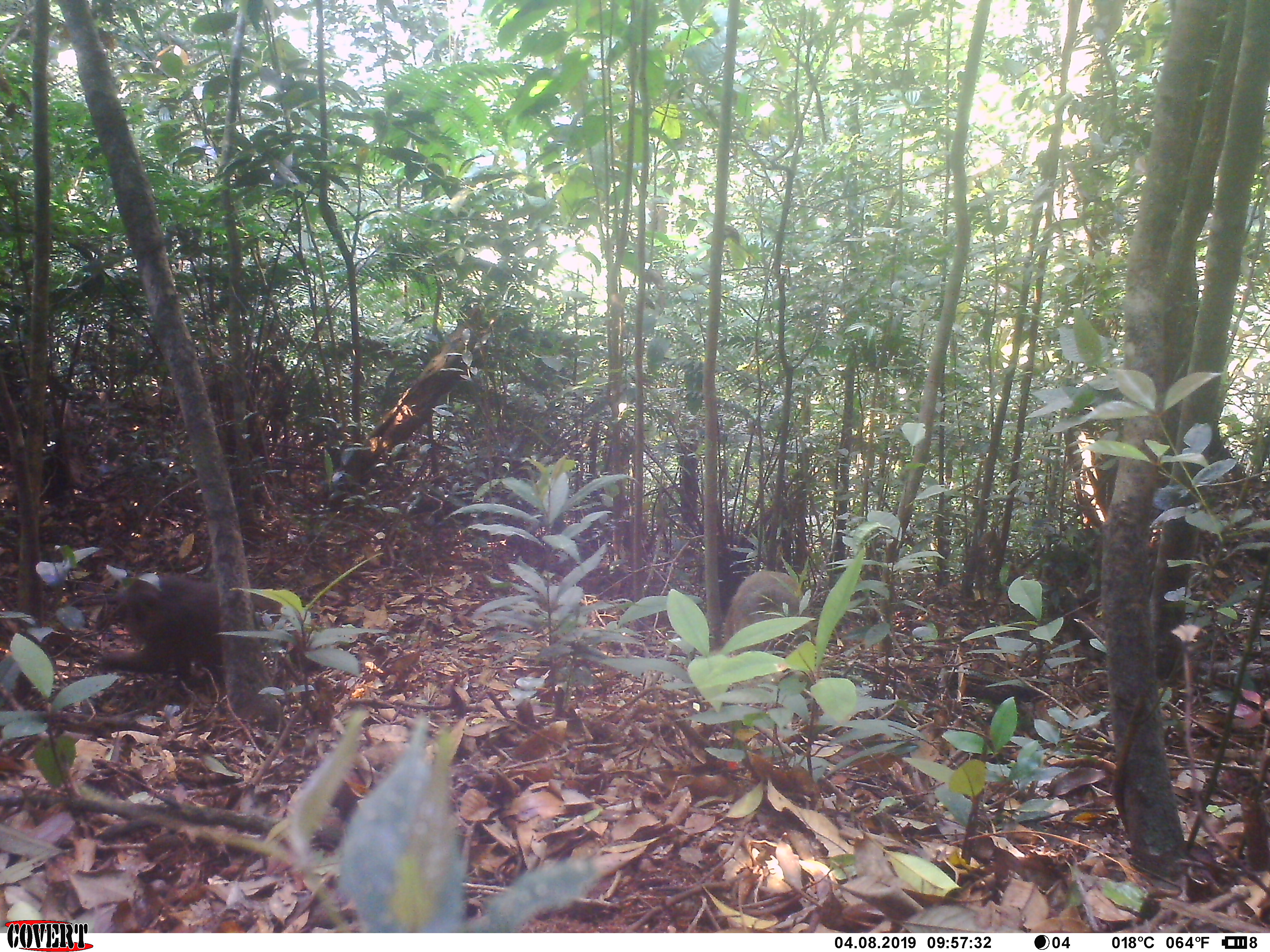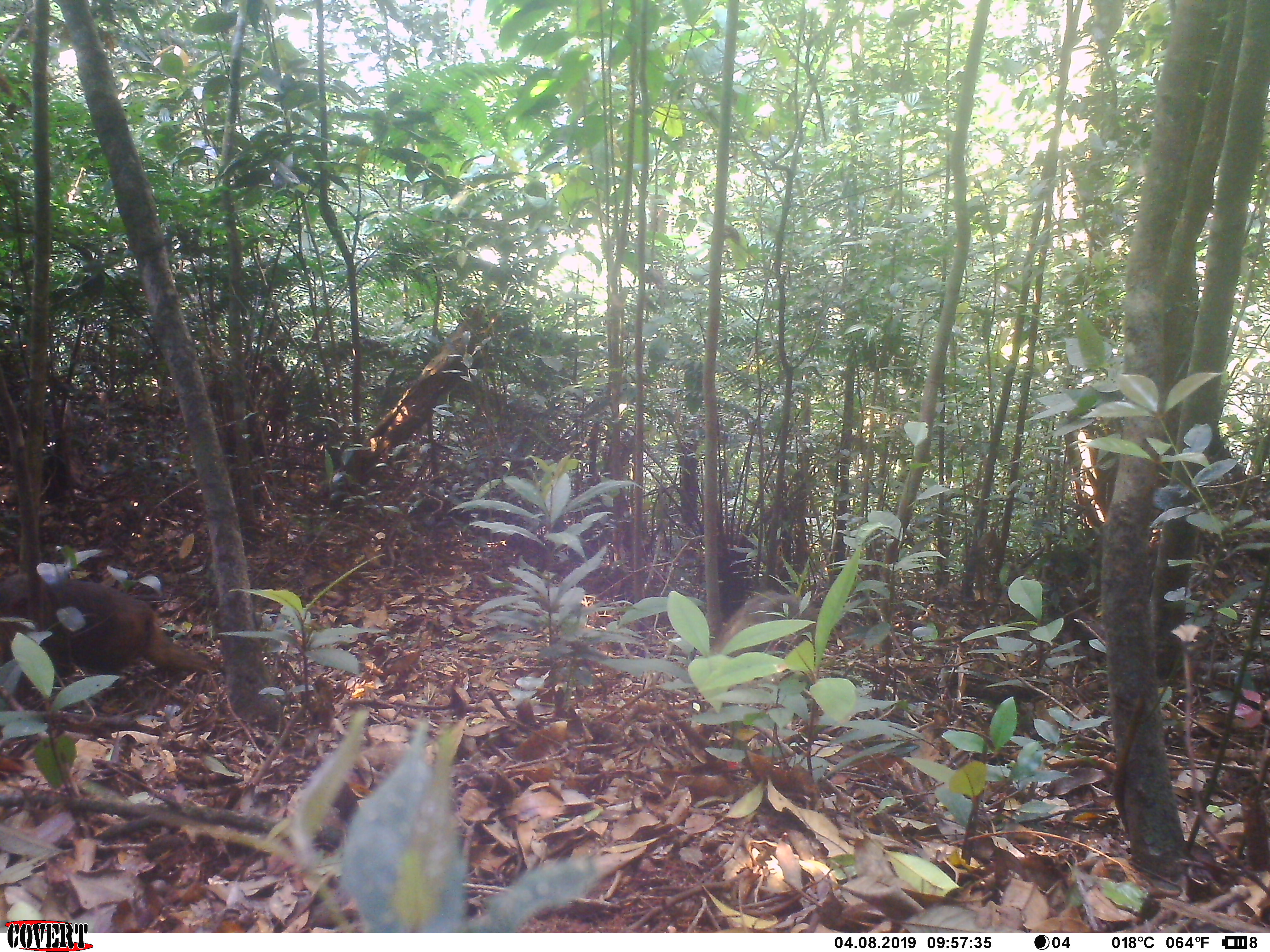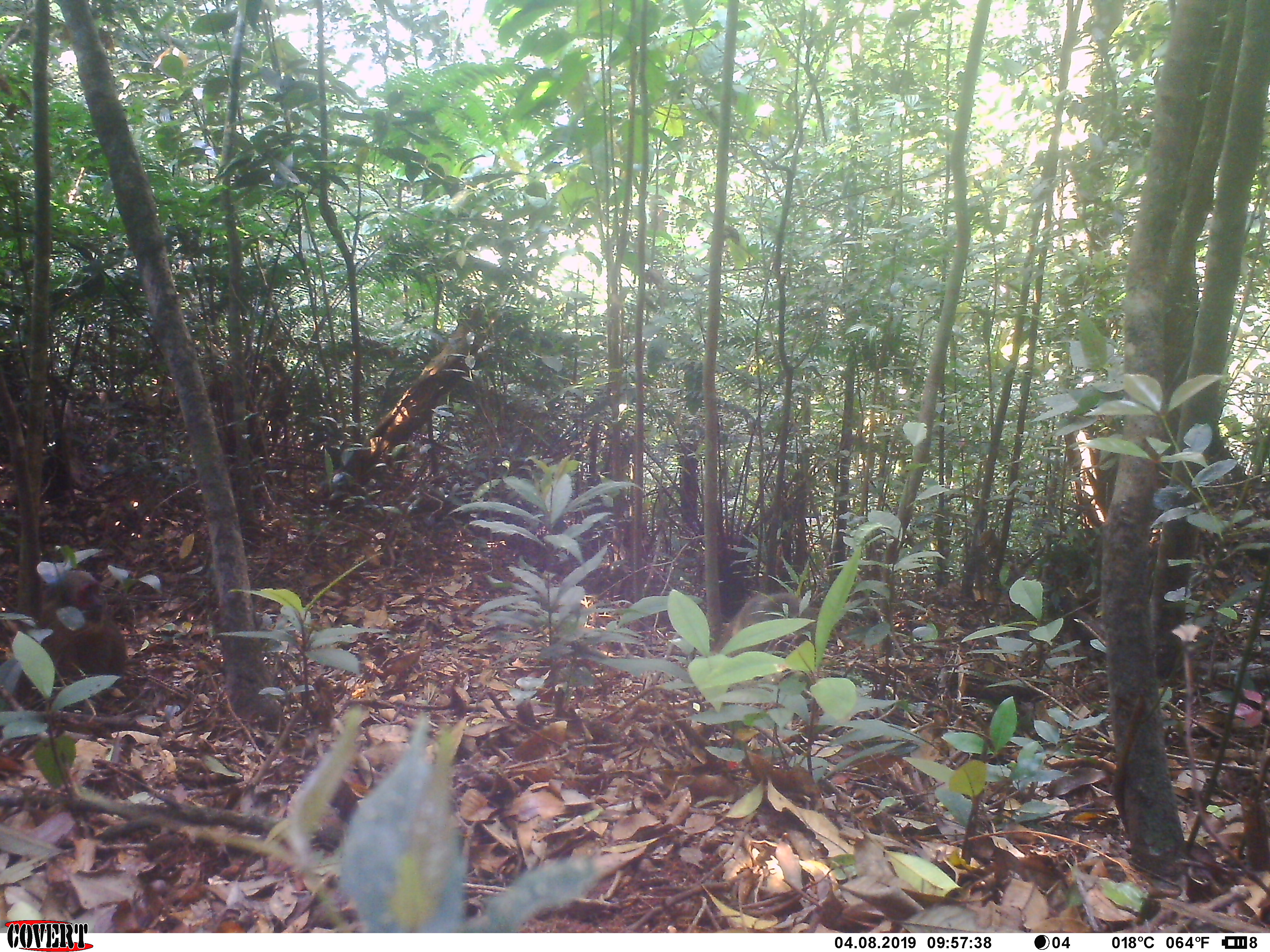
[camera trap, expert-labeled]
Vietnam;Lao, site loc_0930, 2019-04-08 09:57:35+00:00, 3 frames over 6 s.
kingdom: Animalia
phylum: Chordata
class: Mammalia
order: Primates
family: Cercopithecidae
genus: Macaca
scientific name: Macaca arctoides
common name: stump-tailed macaque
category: stump tailed macaque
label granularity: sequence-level